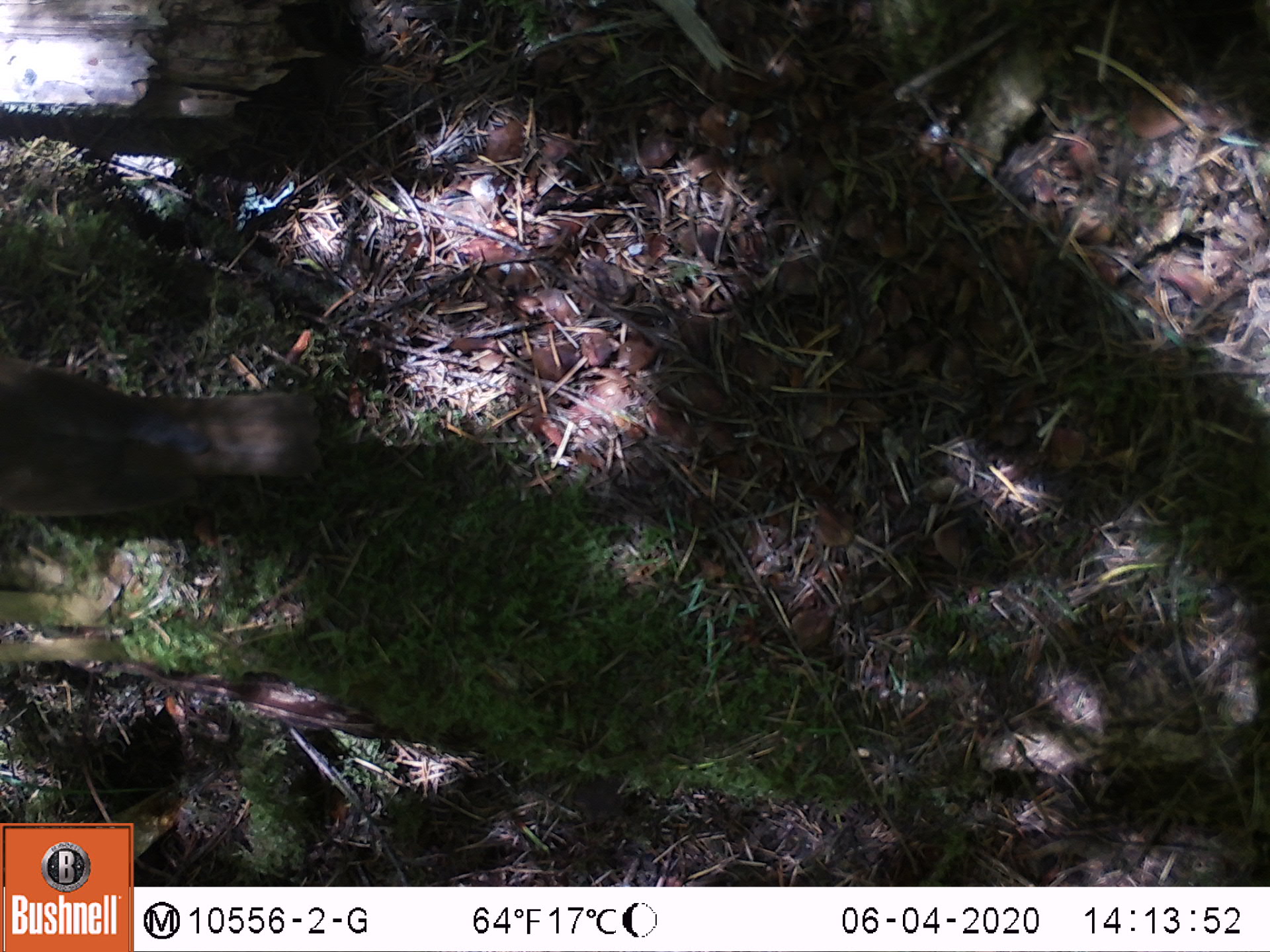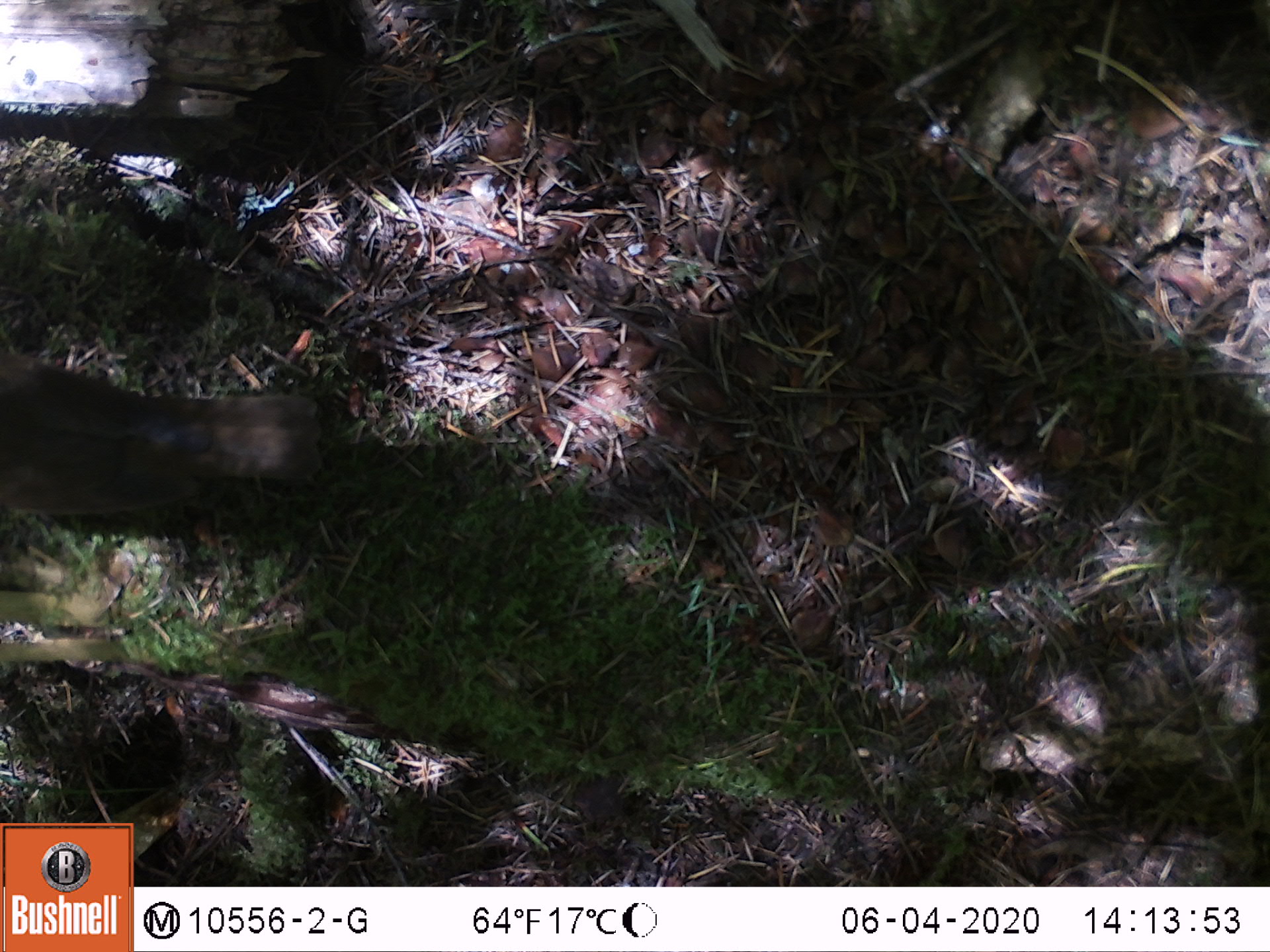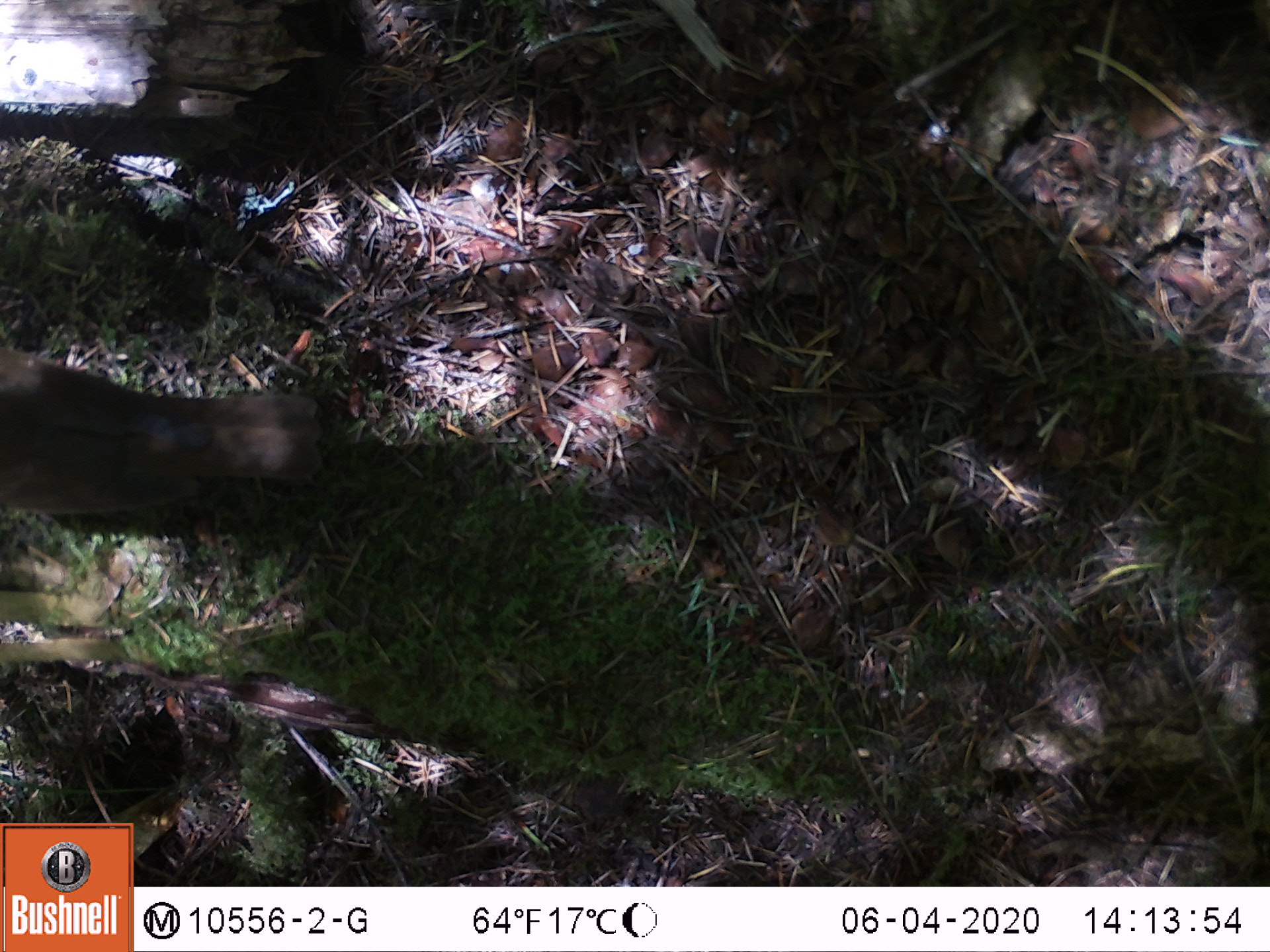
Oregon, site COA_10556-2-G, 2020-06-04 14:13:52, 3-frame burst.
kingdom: Animalia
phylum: Chordata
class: Aves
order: Passeriformes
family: Turdidae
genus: Catharus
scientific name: Catharus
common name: brown thrushes and nightingale-thrushes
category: catharus species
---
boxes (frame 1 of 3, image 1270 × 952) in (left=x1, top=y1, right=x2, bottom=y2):
catharus species: (left=0, top=356, right=326, bottom=519)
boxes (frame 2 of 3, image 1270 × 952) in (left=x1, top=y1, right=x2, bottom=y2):
catharus species: (left=0, top=351, right=328, bottom=519)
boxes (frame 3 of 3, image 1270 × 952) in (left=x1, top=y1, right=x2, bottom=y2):
catharus species: (left=0, top=342, right=328, bottom=518)